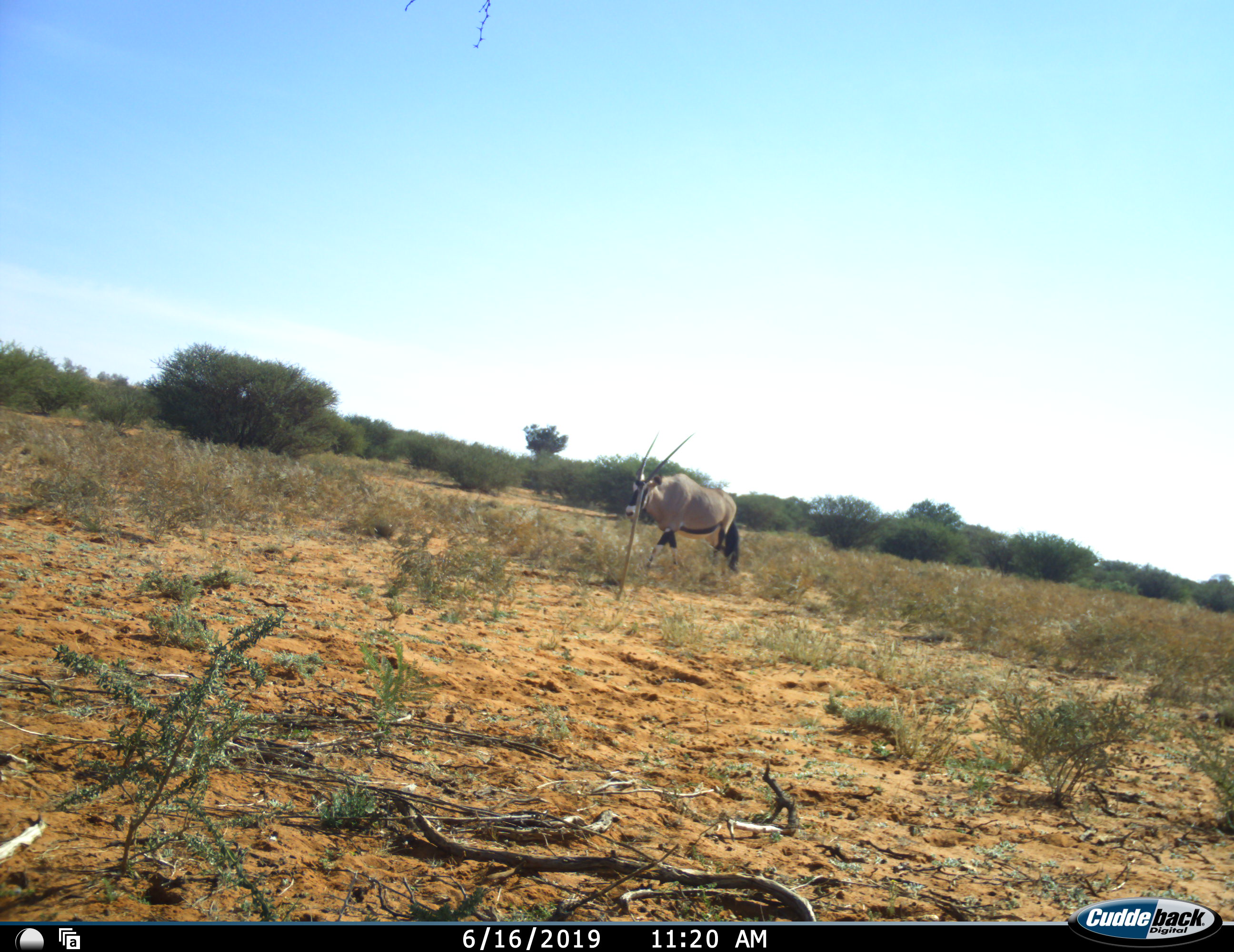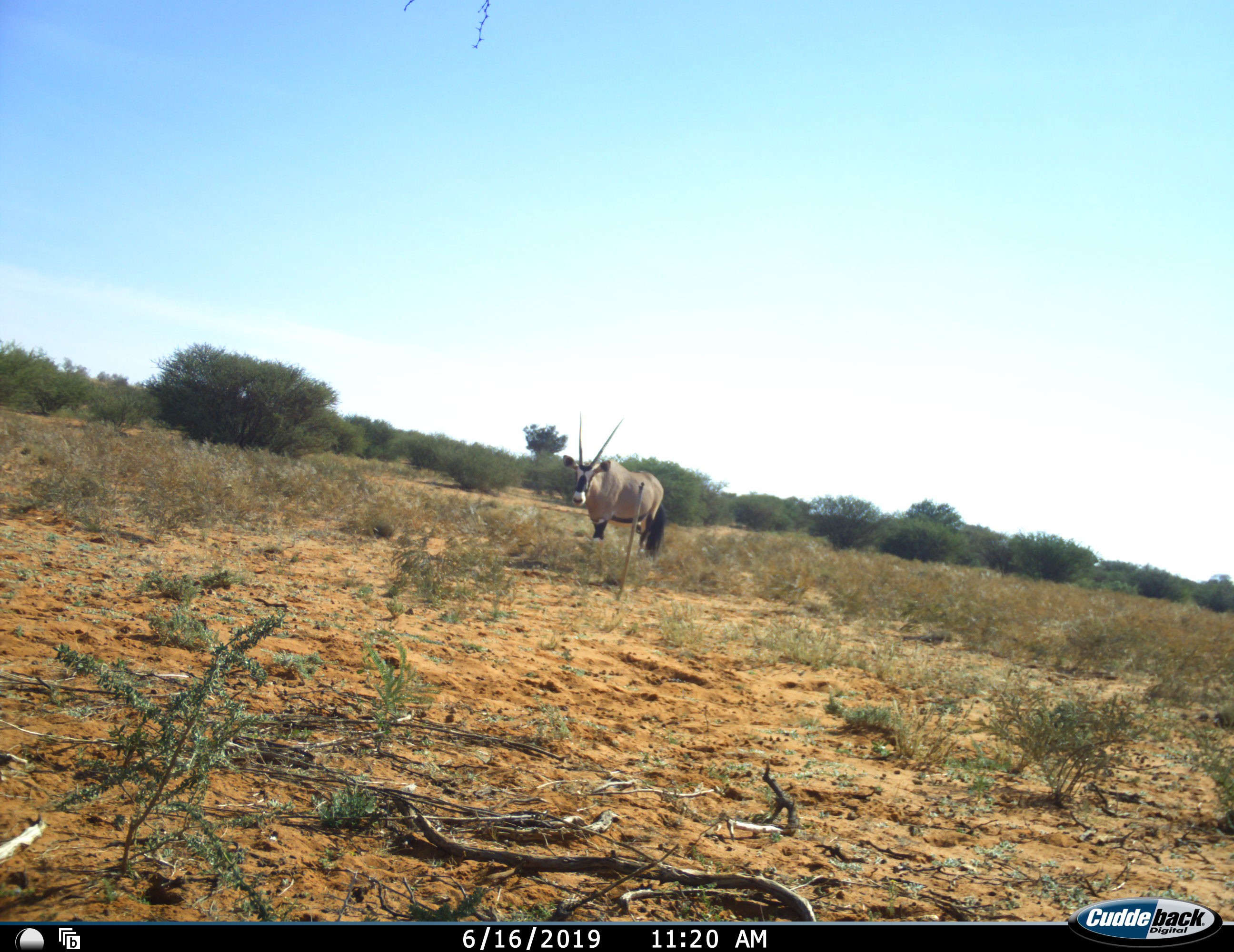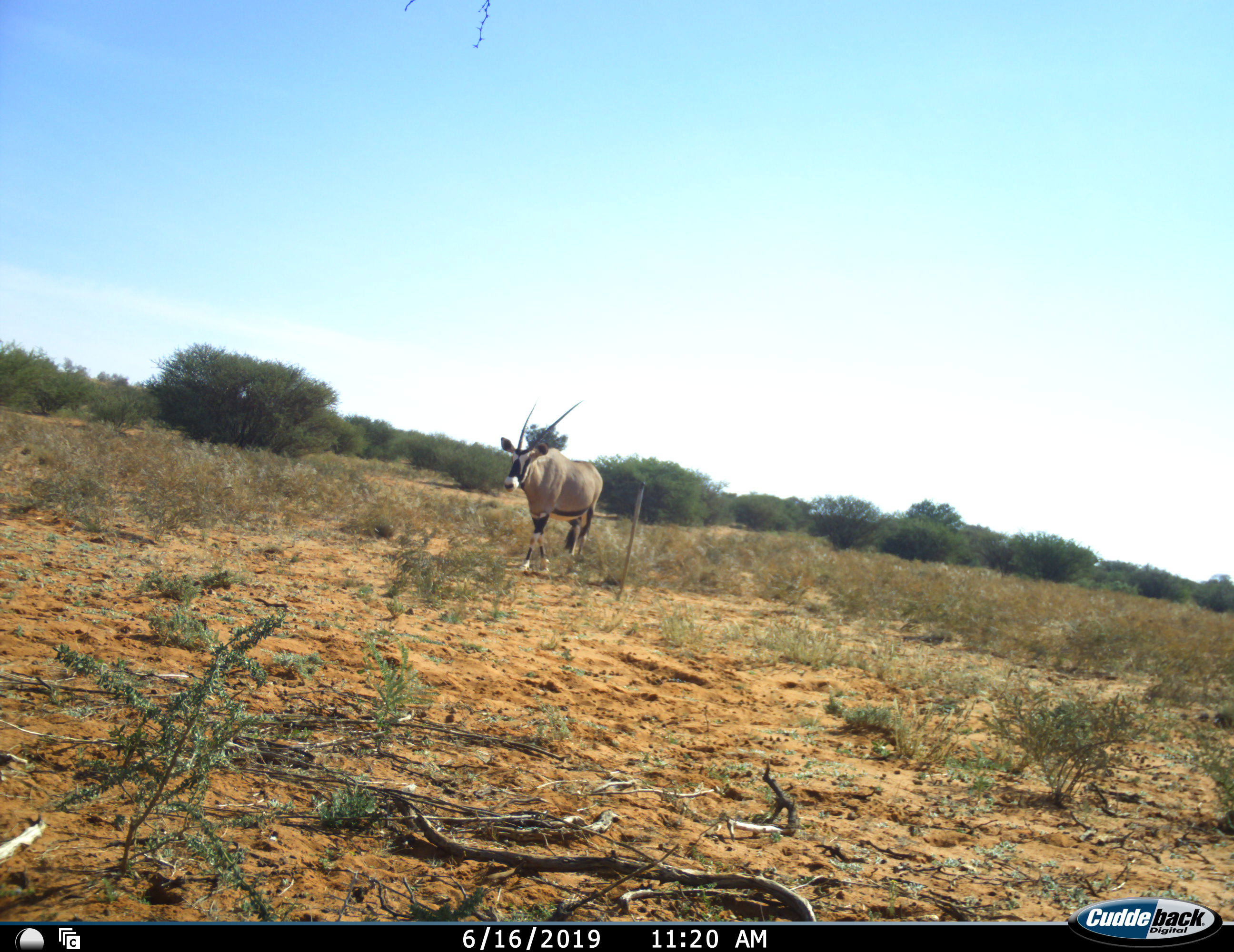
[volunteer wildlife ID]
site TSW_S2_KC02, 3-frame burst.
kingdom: Animalia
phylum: Chordata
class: Mammalia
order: Artiodactyla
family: Bovidae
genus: Oryx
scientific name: Oryx gazella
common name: gemsbok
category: oryx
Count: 1.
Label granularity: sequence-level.